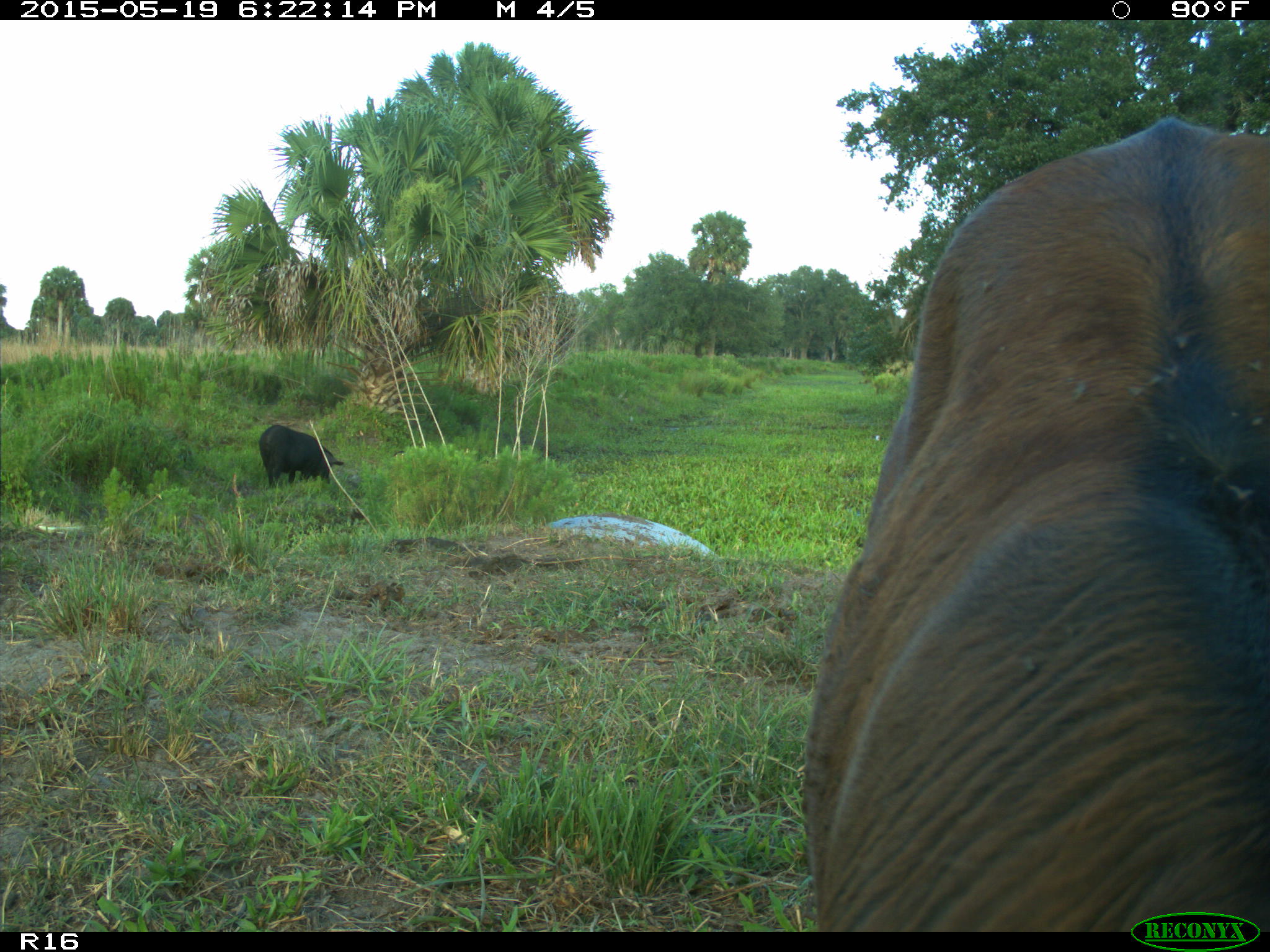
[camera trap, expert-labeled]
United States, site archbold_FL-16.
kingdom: Animalia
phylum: Chordata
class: Mammalia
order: Artiodactyla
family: Suidae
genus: Sus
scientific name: Sus scrofa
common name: wild boar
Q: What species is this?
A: Sus scrofa (wild boar).